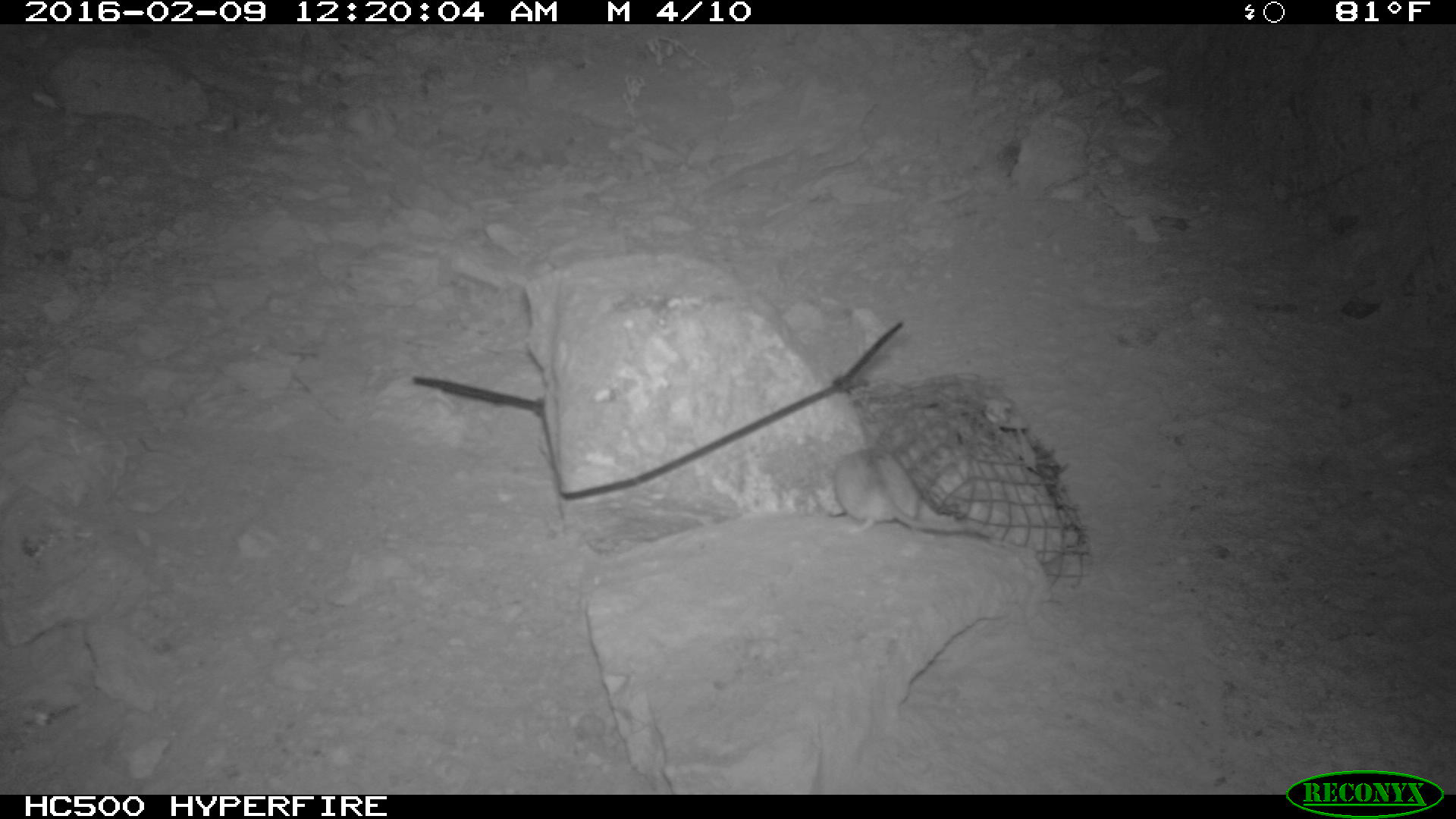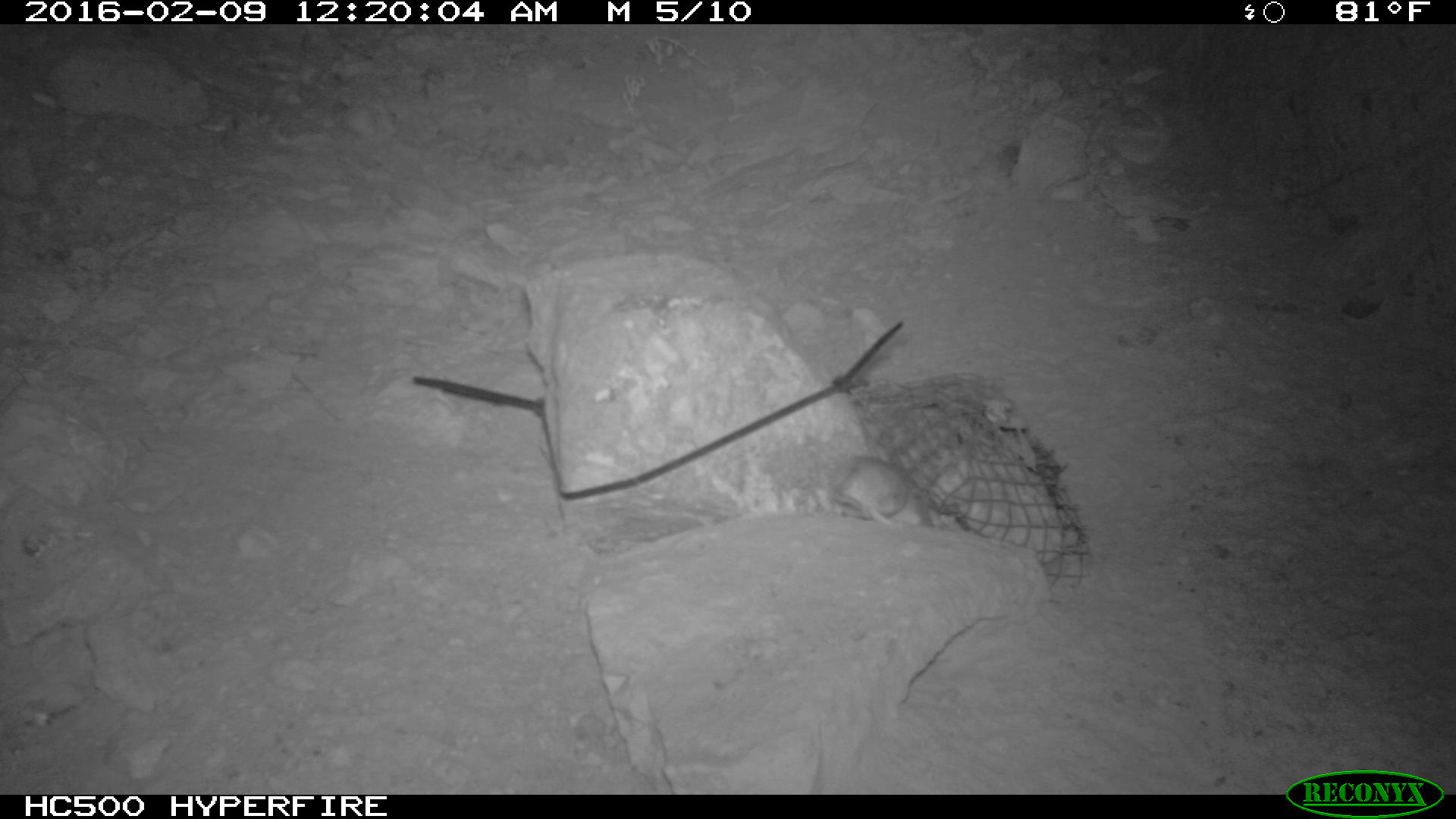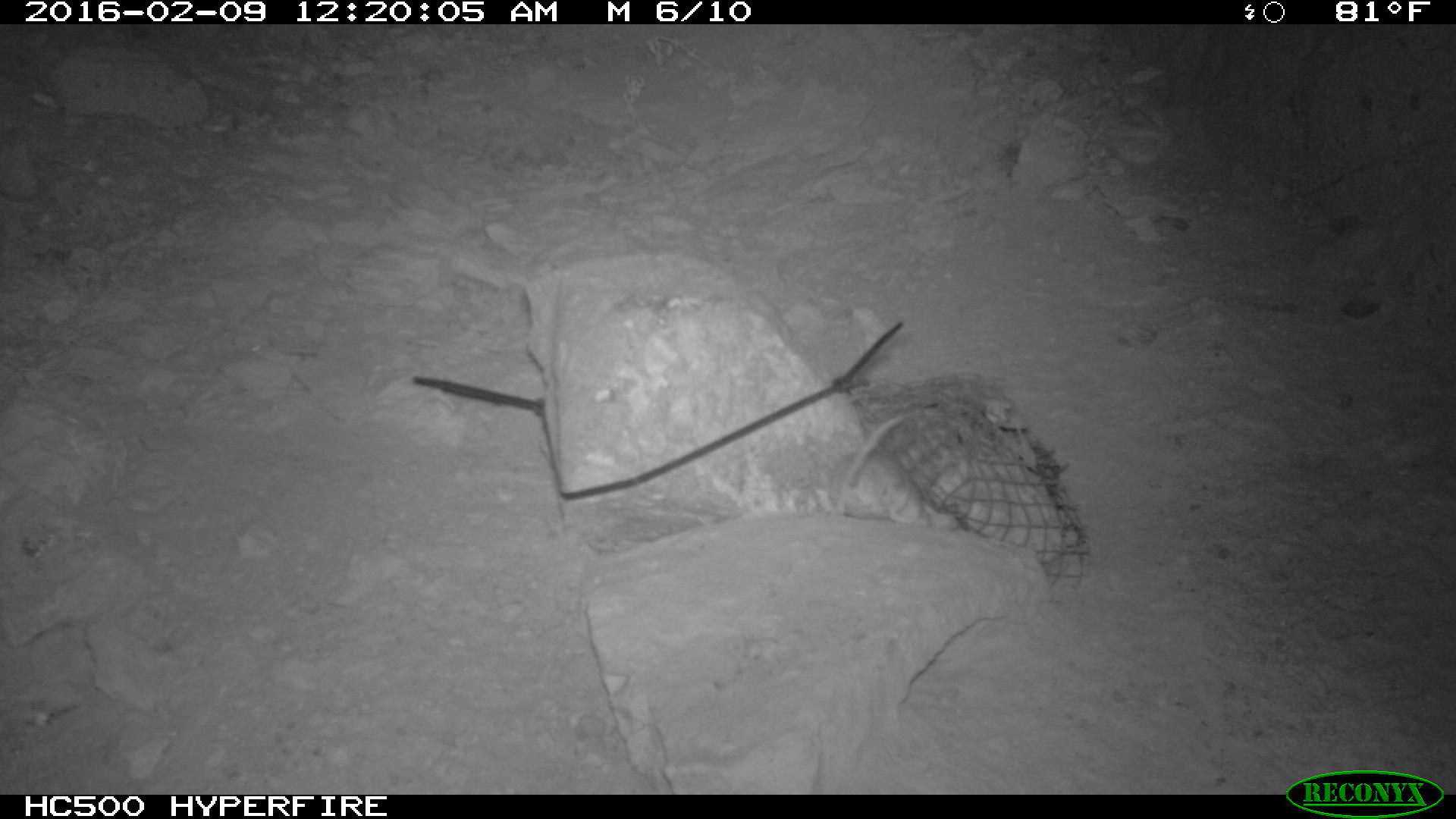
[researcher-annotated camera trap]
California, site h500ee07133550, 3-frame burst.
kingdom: Animalia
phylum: Chordata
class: Mammalia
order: Rodentia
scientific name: Rodentia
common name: rodent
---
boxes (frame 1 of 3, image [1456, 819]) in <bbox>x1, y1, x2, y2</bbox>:
rodent: <bbox>831, 447, 992, 538</bbox>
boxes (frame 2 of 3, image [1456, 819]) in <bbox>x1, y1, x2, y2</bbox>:
rodent: <bbox>816, 450, 937, 530</bbox>